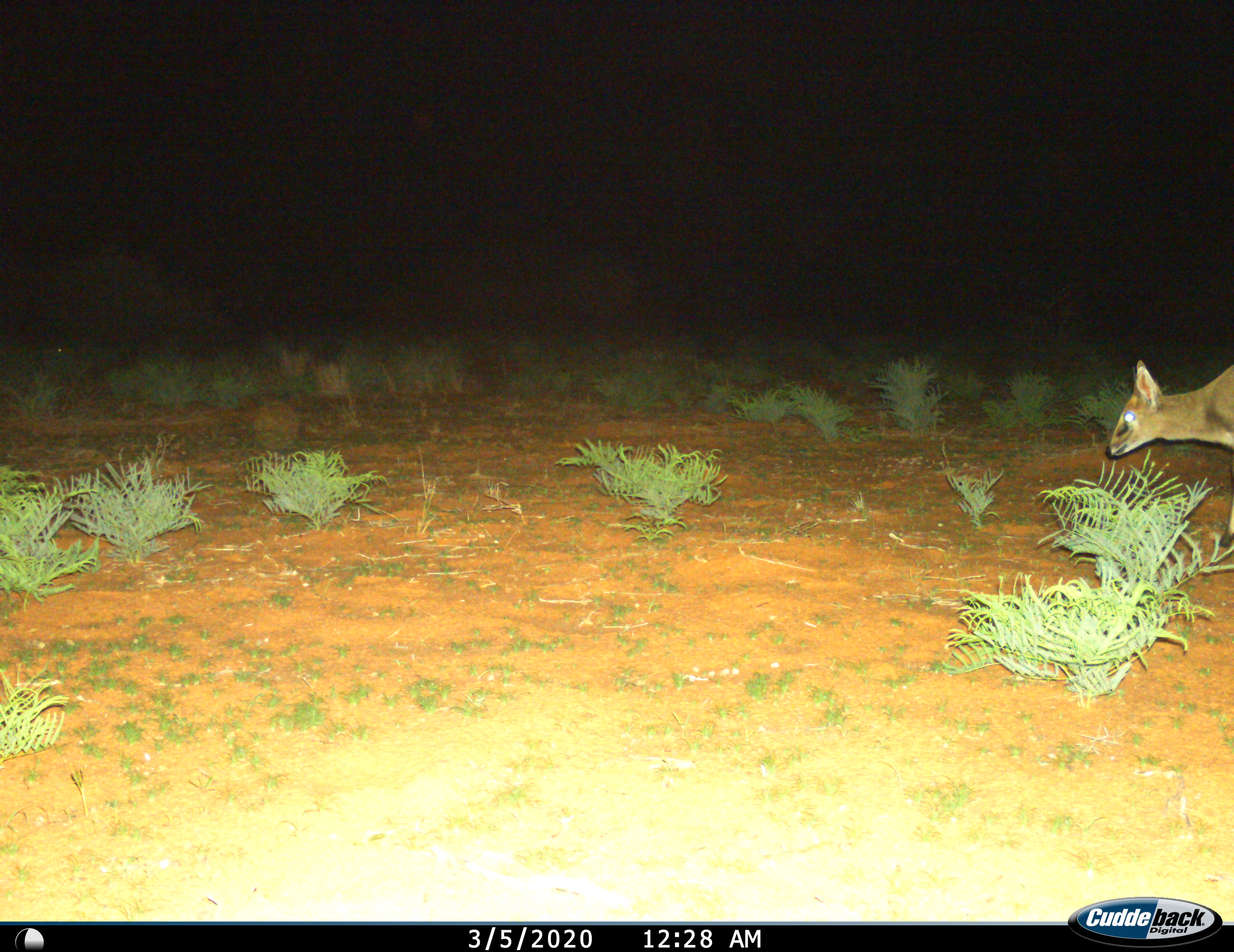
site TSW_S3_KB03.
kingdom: Animalia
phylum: Chordata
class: Mammalia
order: Artiodactyla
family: Bovidae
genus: Sylvicapra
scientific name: Sylvicapra grimmia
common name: common duiker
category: duikercommongrey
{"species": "duikercommongrey (common duiker) (Sylvicapra grimmia)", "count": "1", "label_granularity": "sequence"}